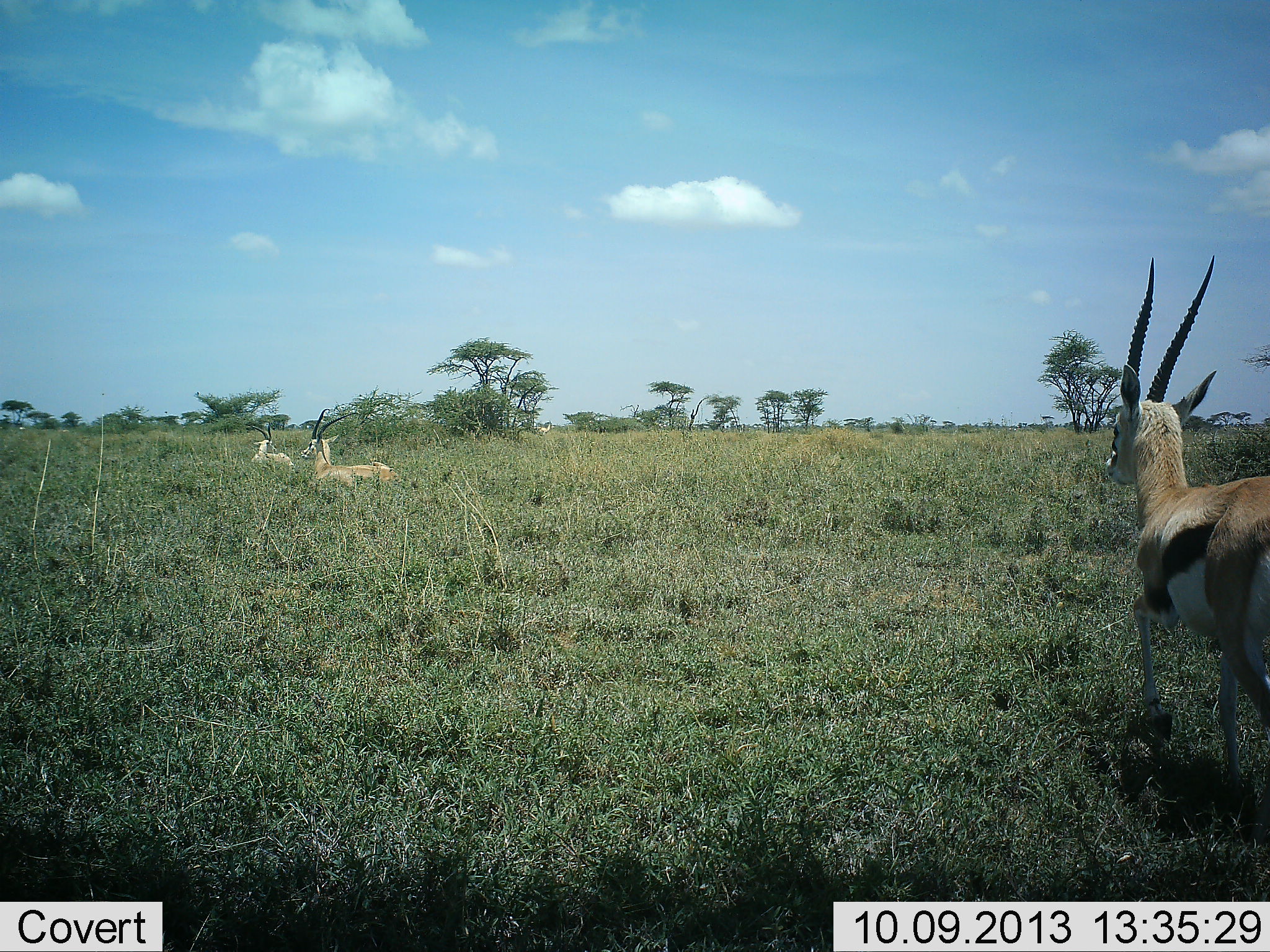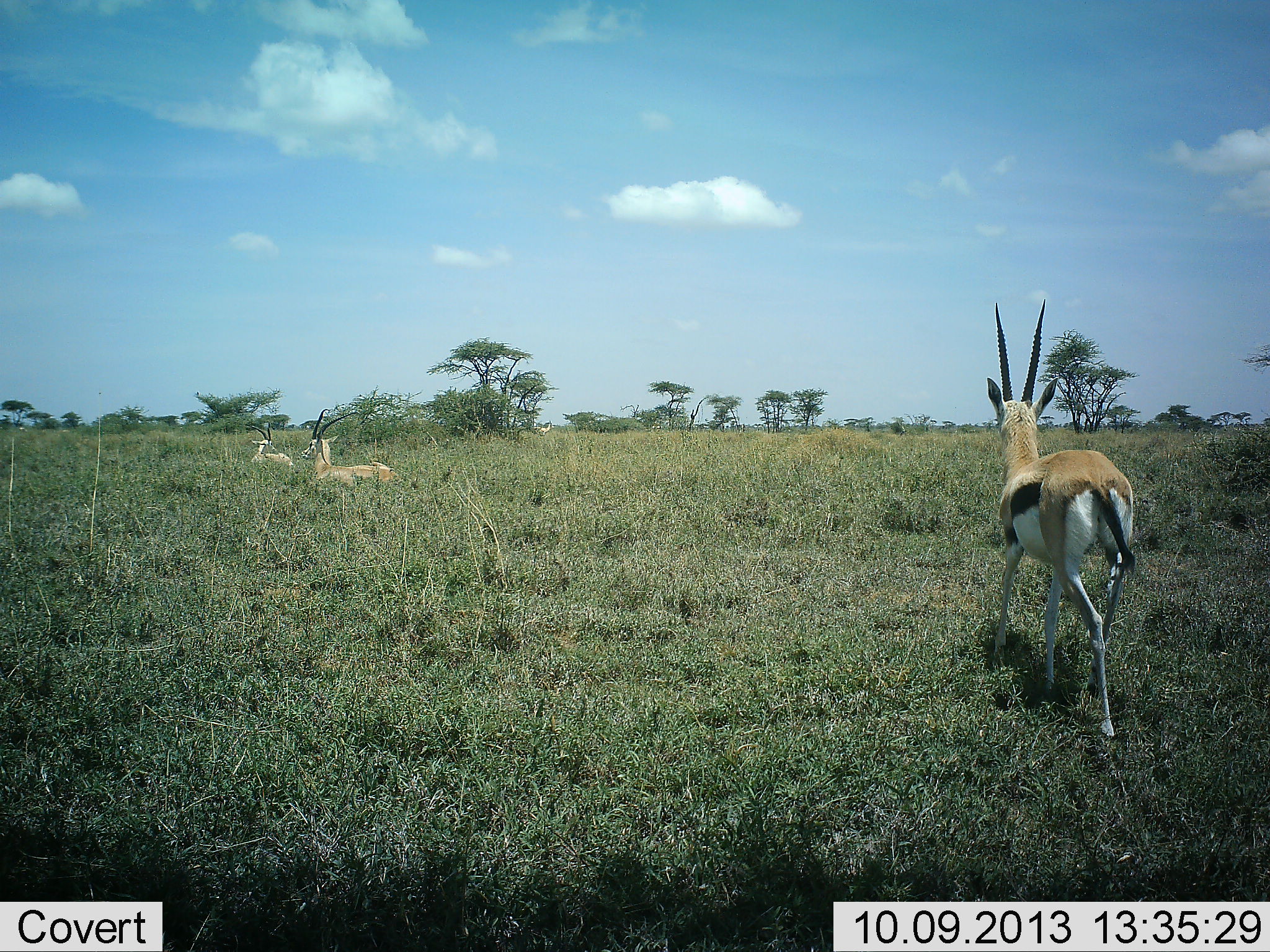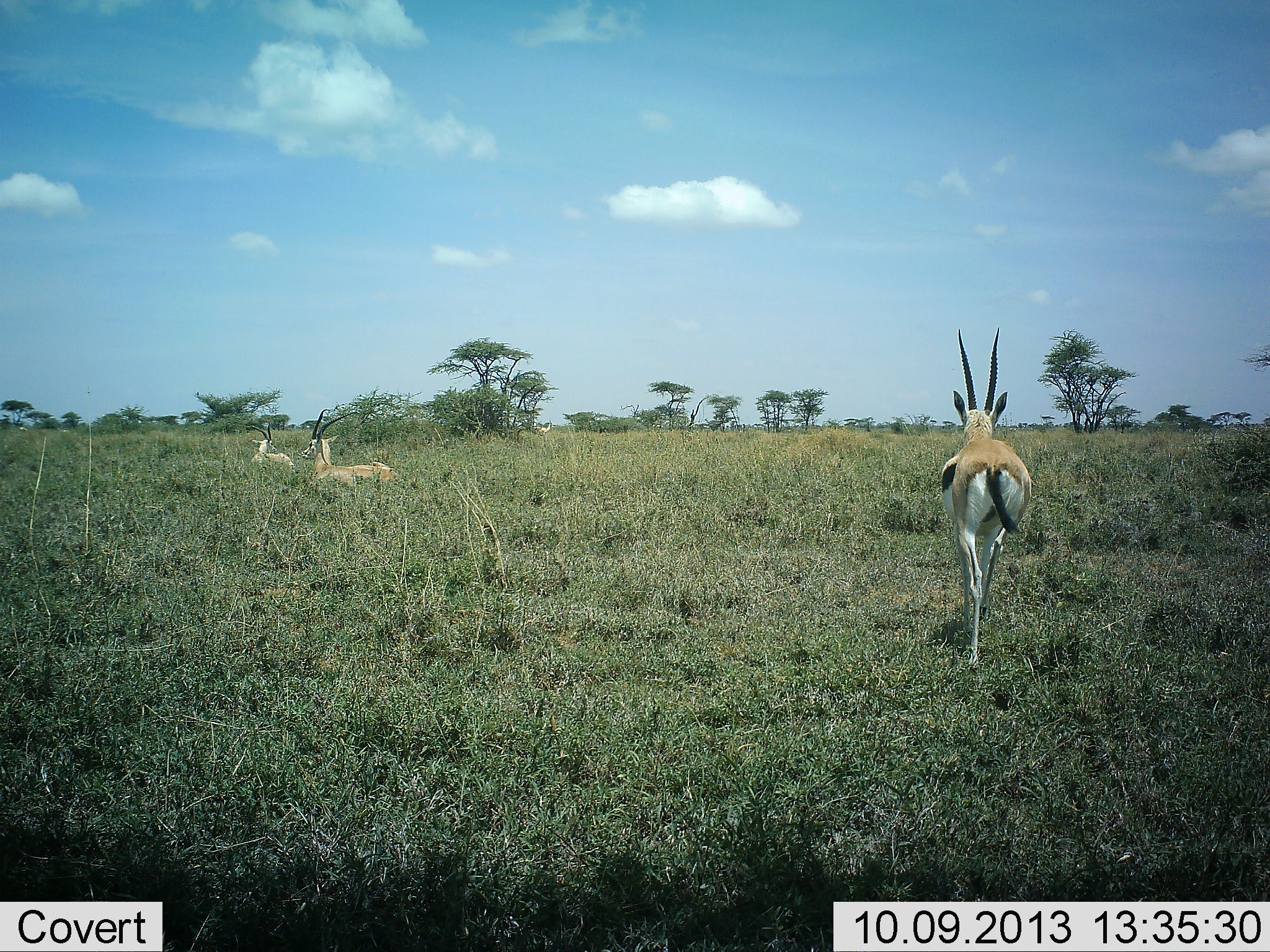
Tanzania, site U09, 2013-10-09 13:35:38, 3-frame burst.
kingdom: Animalia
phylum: Chordata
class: Mammalia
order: Artiodactyla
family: Bovidae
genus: Eudorcas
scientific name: Eudorcas thomsonii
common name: thomson's gazelle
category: gazellethomsons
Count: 3.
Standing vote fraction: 35%.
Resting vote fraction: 75%.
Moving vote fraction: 85%.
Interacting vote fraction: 0%.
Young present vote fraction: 0%.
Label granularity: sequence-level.